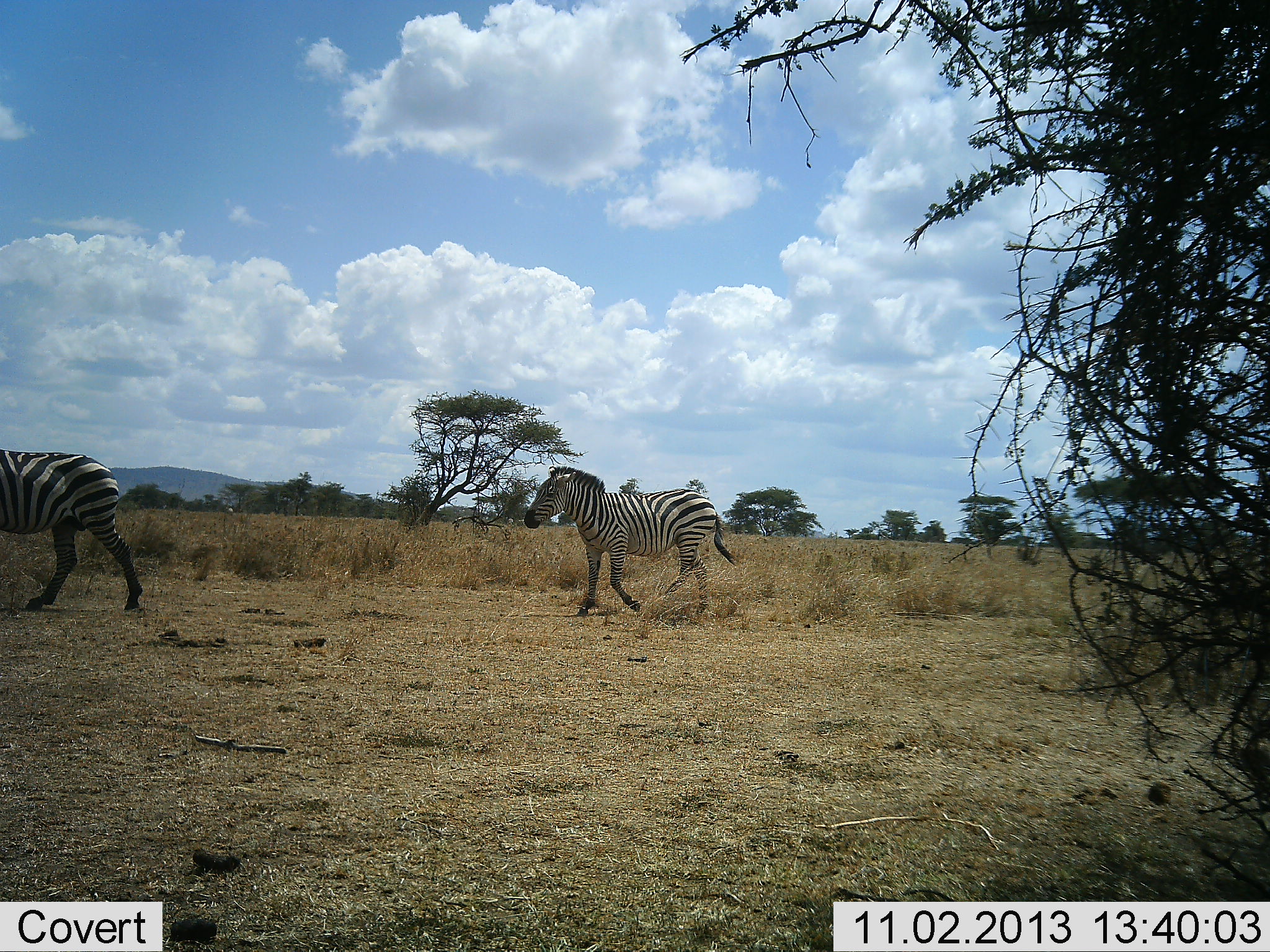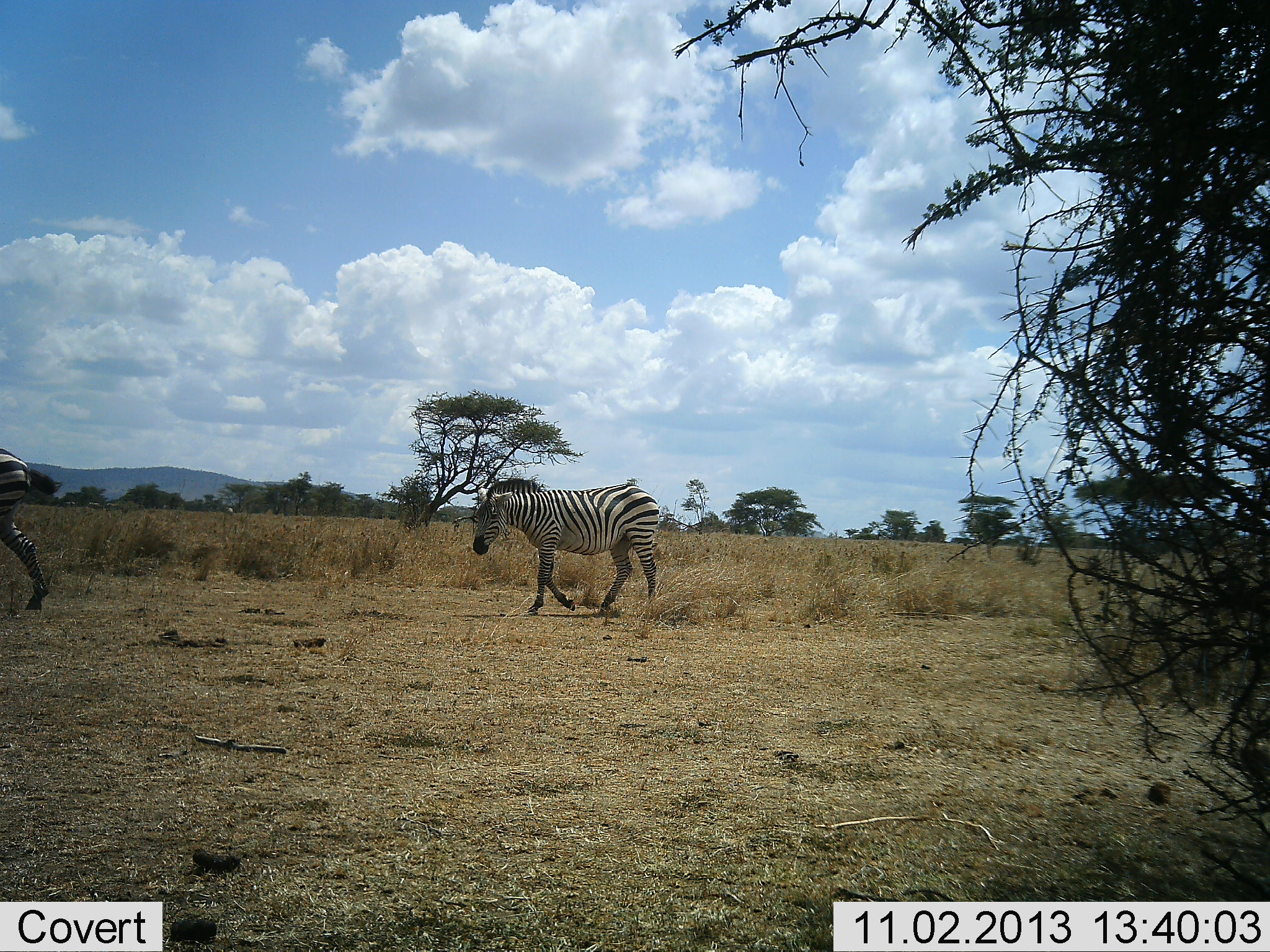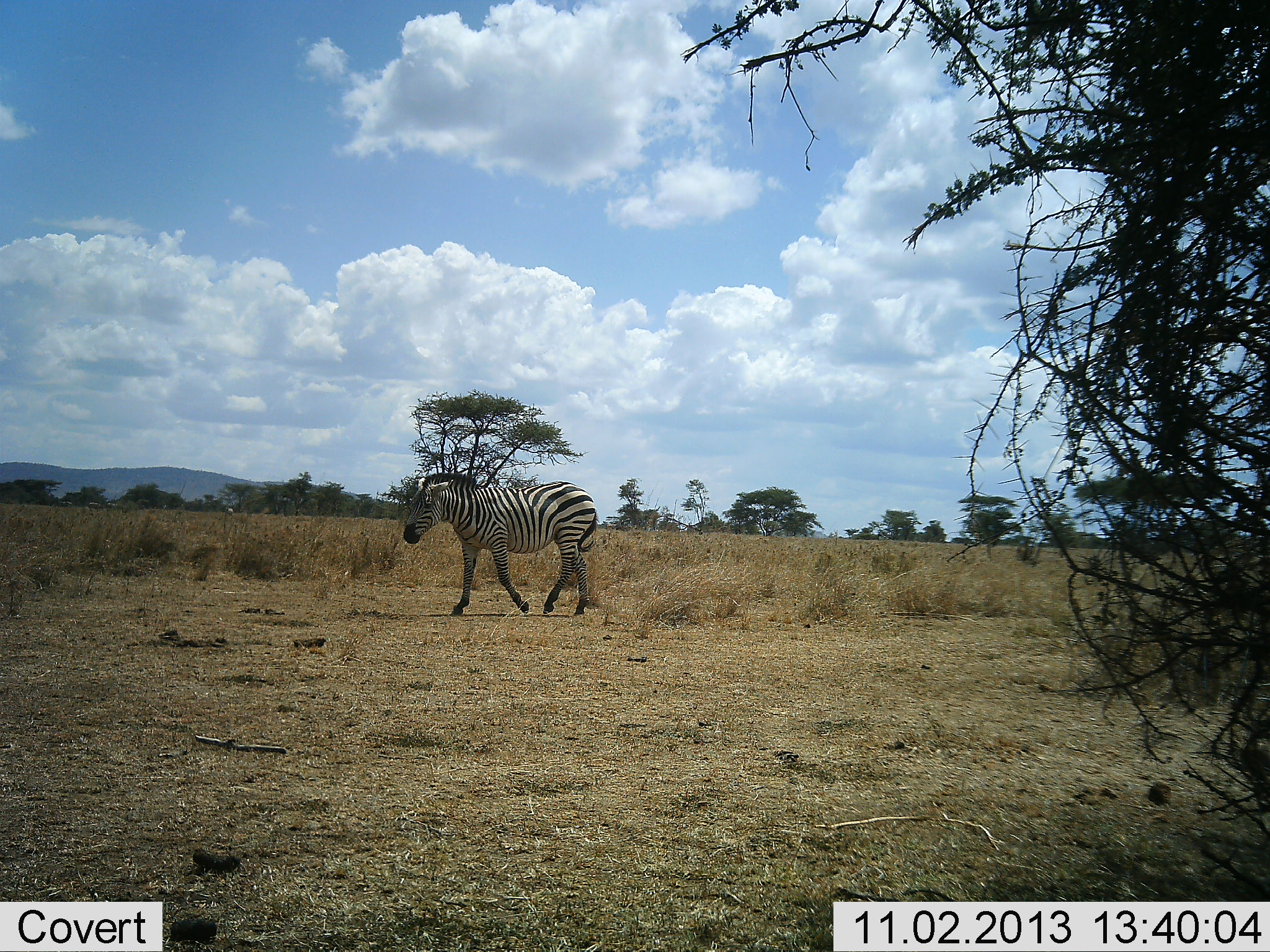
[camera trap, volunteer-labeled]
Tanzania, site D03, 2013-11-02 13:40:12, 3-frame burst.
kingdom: Animalia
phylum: Chordata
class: Mammalia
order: Perissodactyla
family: Equidae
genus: Equus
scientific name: Equus quagga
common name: plains zebra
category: zebra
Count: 2.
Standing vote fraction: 0%.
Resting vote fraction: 0%.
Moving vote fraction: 100%.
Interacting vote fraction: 0%.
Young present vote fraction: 0%.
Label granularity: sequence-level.